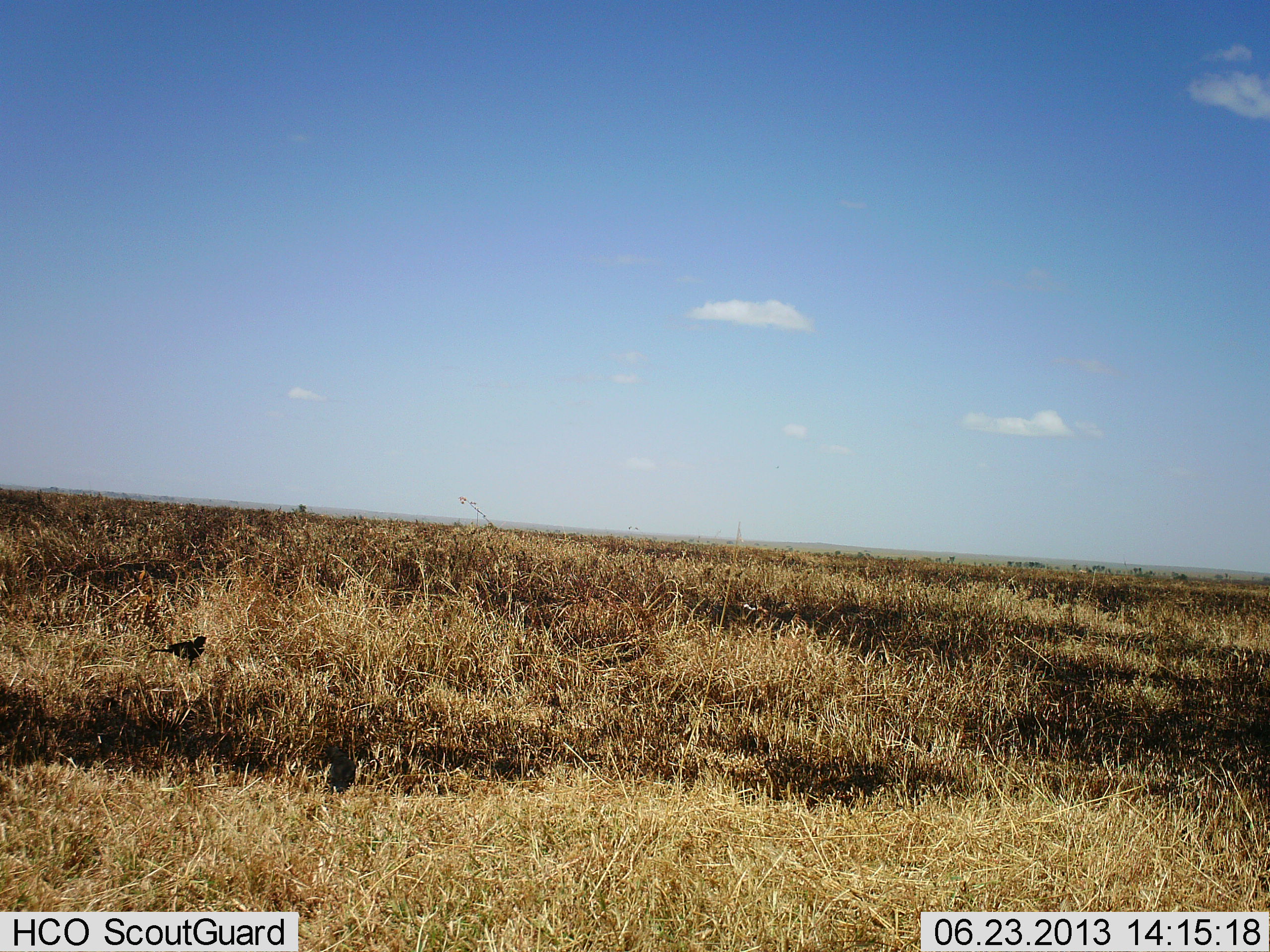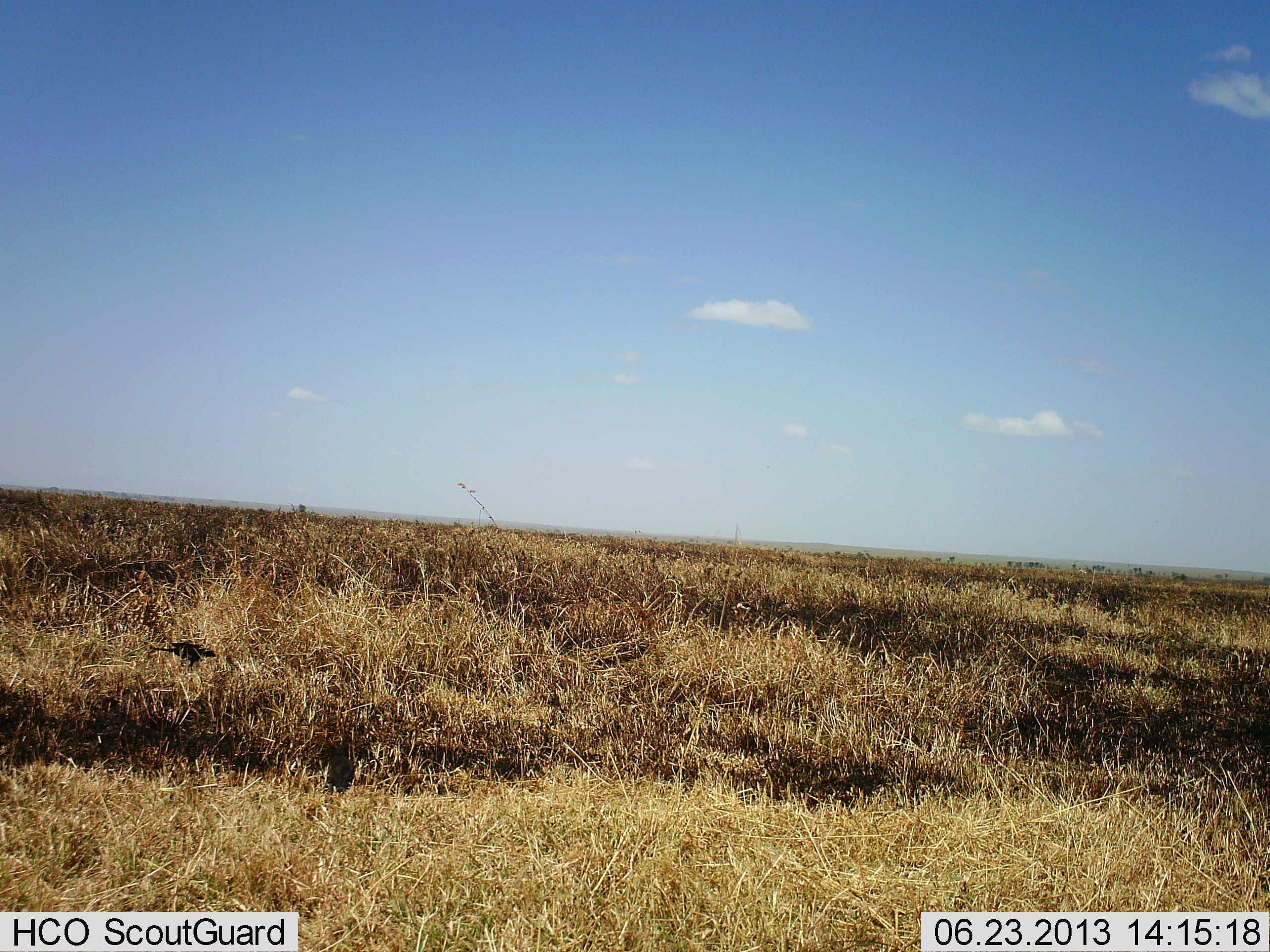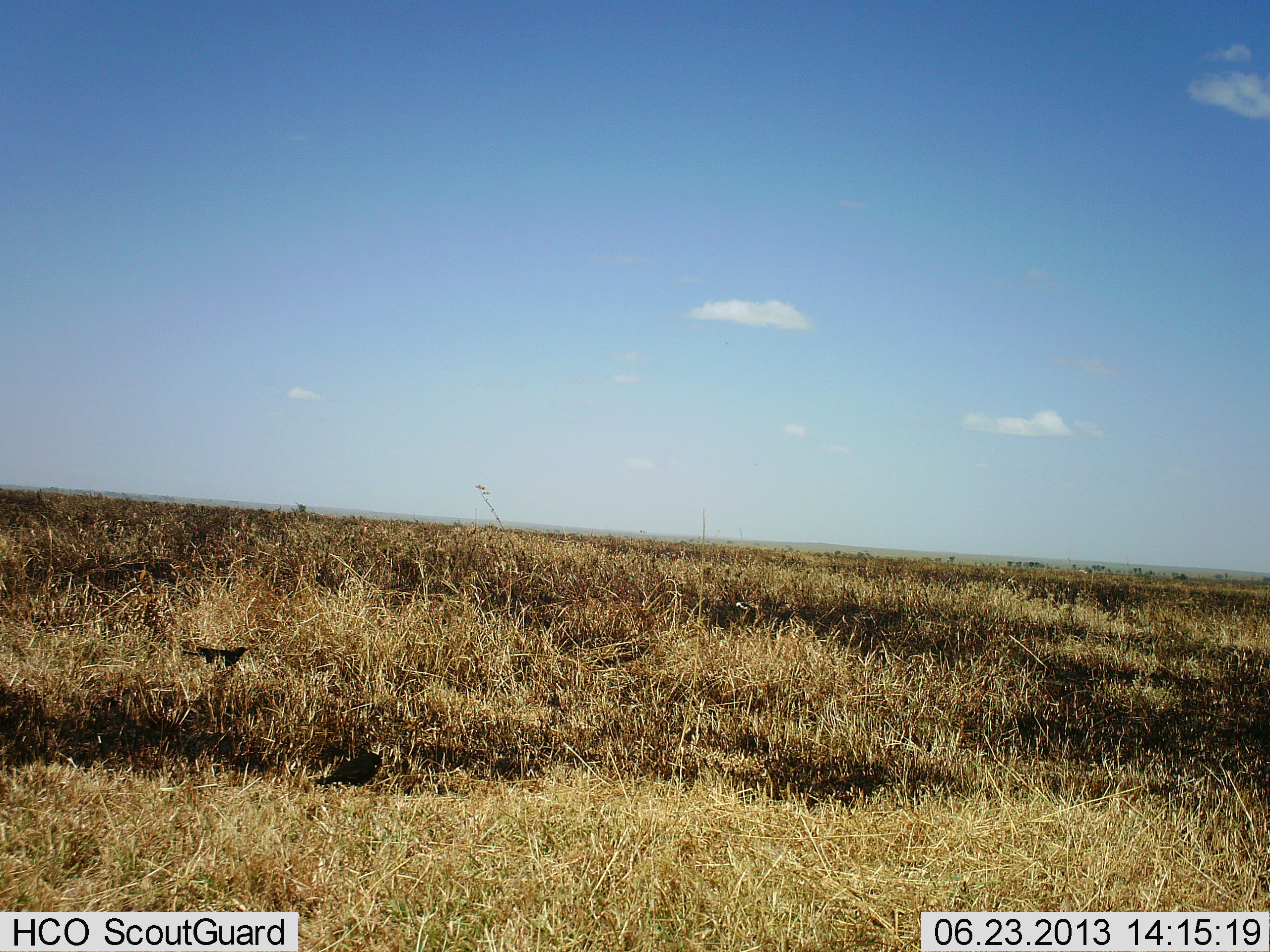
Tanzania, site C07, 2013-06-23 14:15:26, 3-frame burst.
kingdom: Animalia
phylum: Chordata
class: Aves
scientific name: Aves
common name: bird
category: otherbird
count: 2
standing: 40%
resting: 0%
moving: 10%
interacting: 0%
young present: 0%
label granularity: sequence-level